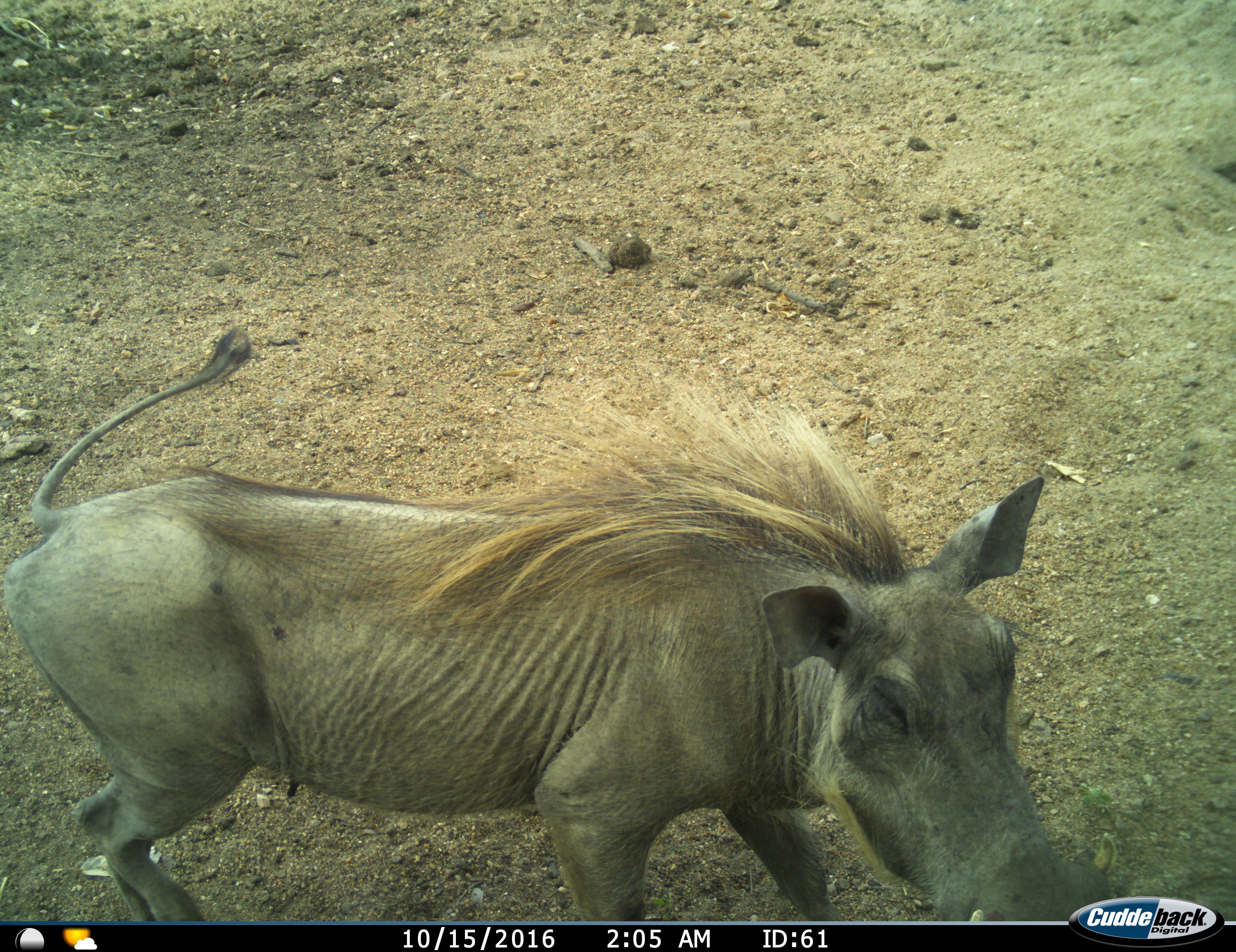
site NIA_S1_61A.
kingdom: Animalia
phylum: Chordata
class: Mammalia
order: Artiodactyla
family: Suidae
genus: Phacochoerus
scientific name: Phacochoerus africanus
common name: warthog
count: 1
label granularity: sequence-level